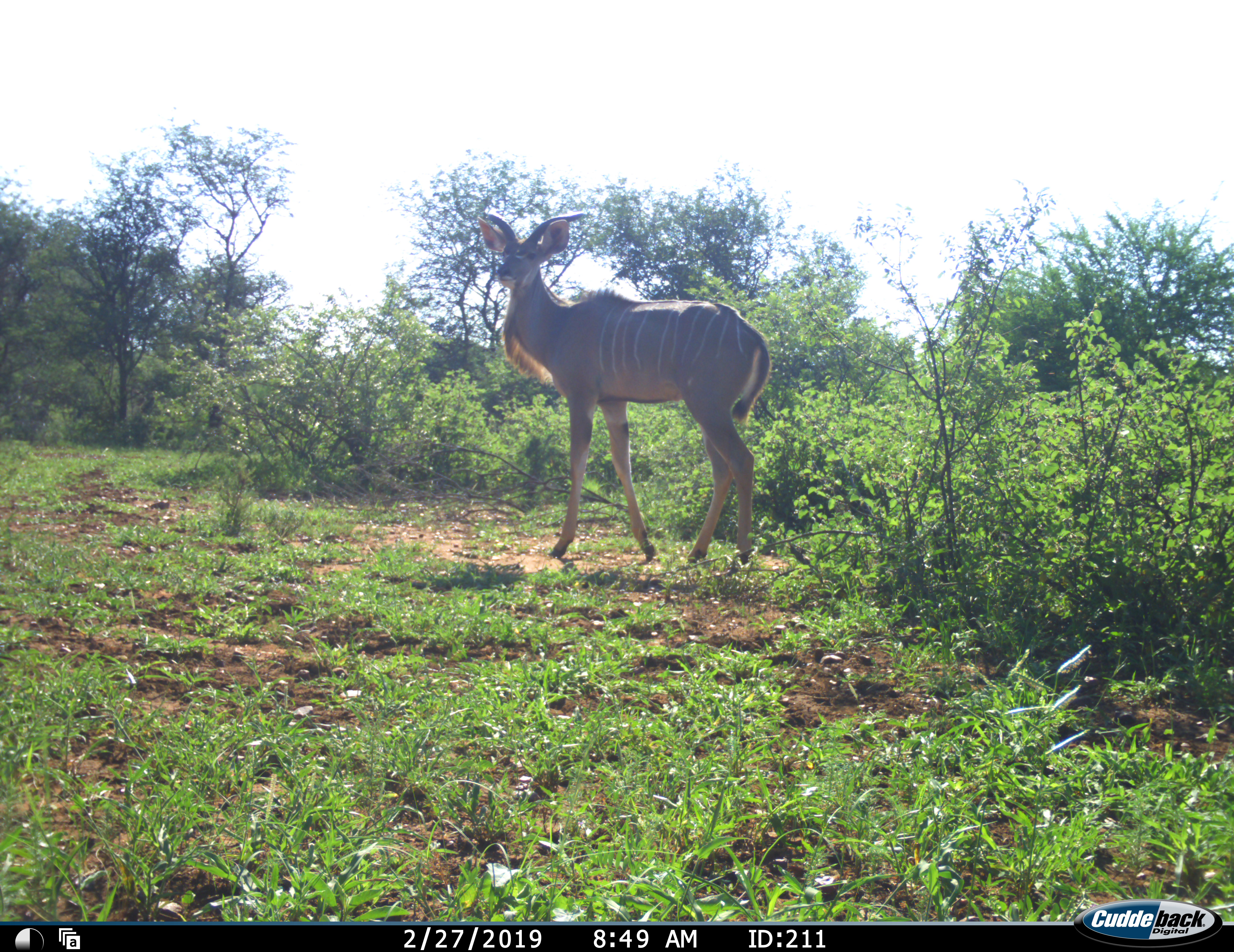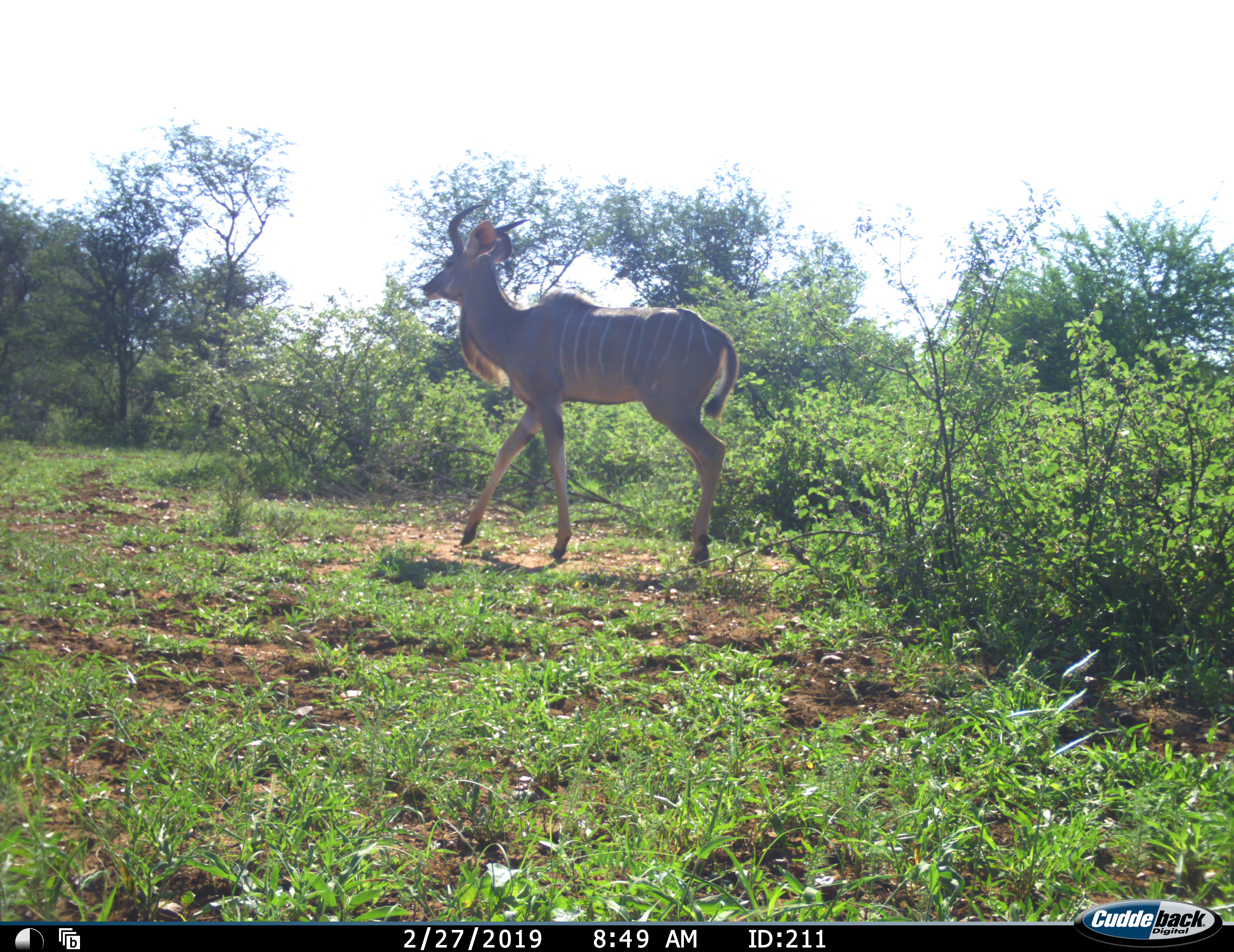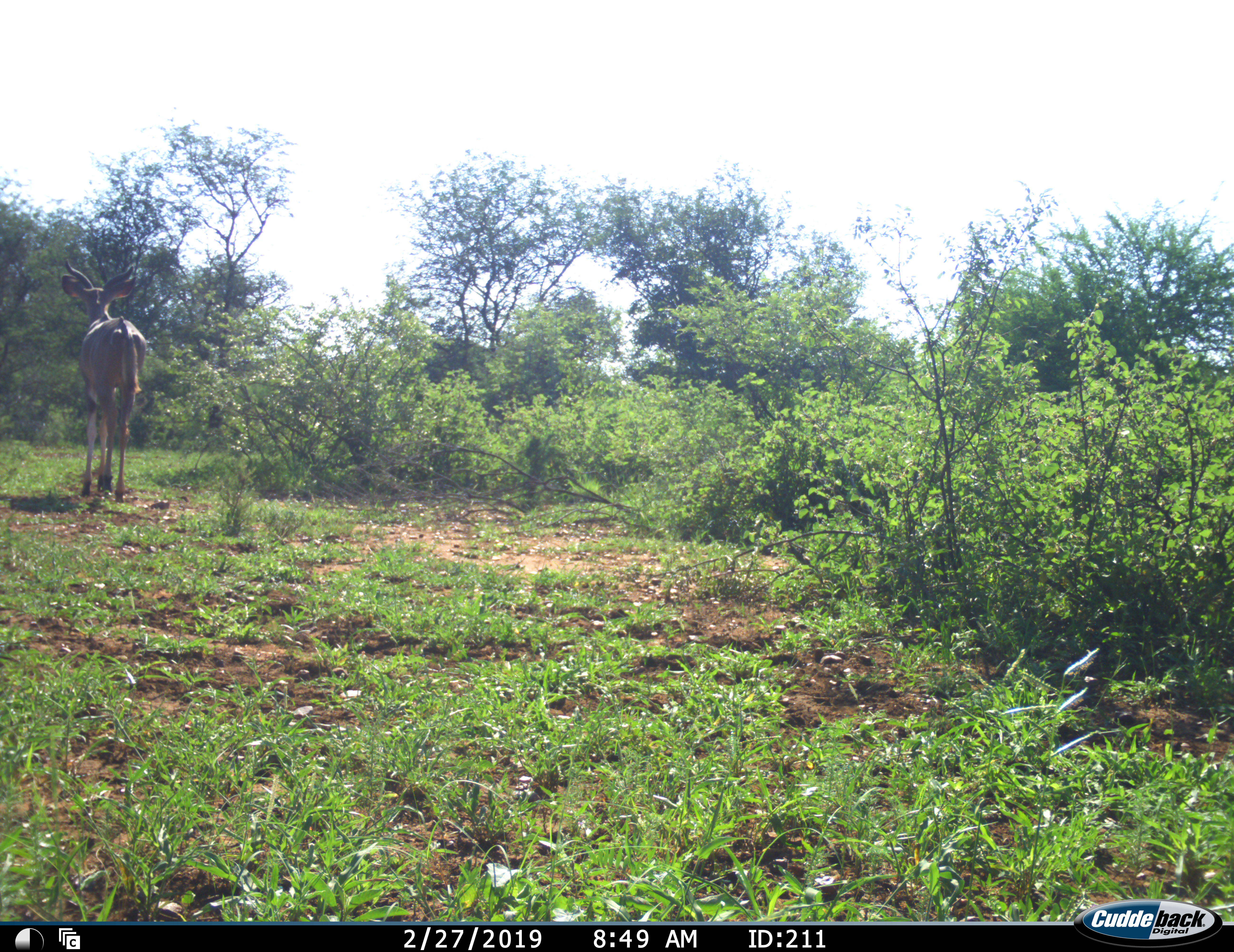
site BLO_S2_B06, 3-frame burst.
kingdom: Animalia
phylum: Chordata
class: Mammalia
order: Artiodactyla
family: Bovidae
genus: Tragelaphus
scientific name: Tragelaphus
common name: kudu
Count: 1.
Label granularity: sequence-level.